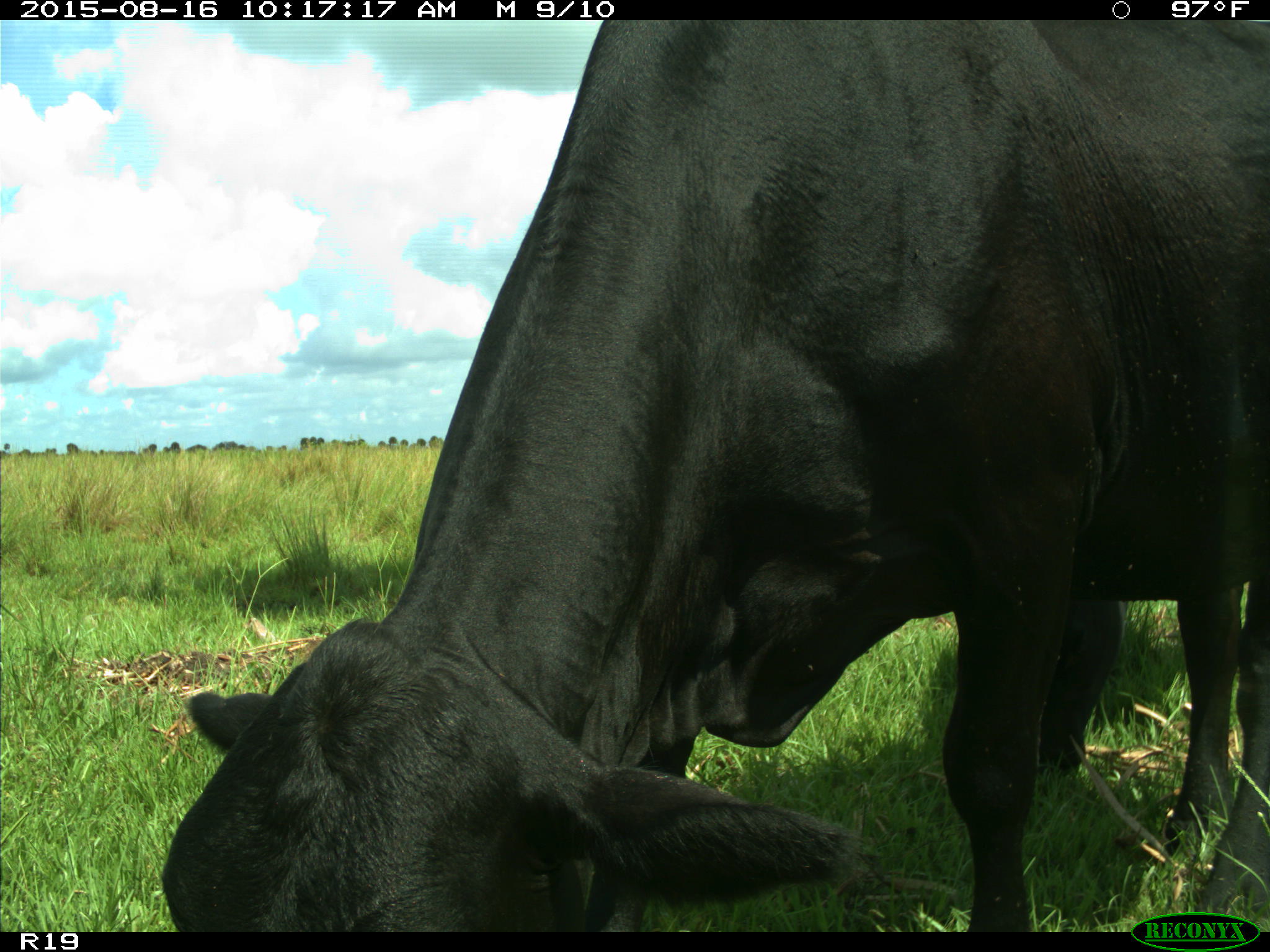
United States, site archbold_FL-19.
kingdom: Animalia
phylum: Chordata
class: Mammalia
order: Artiodactyla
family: Bovidae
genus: Bos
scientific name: Bos taurus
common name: domestic cow